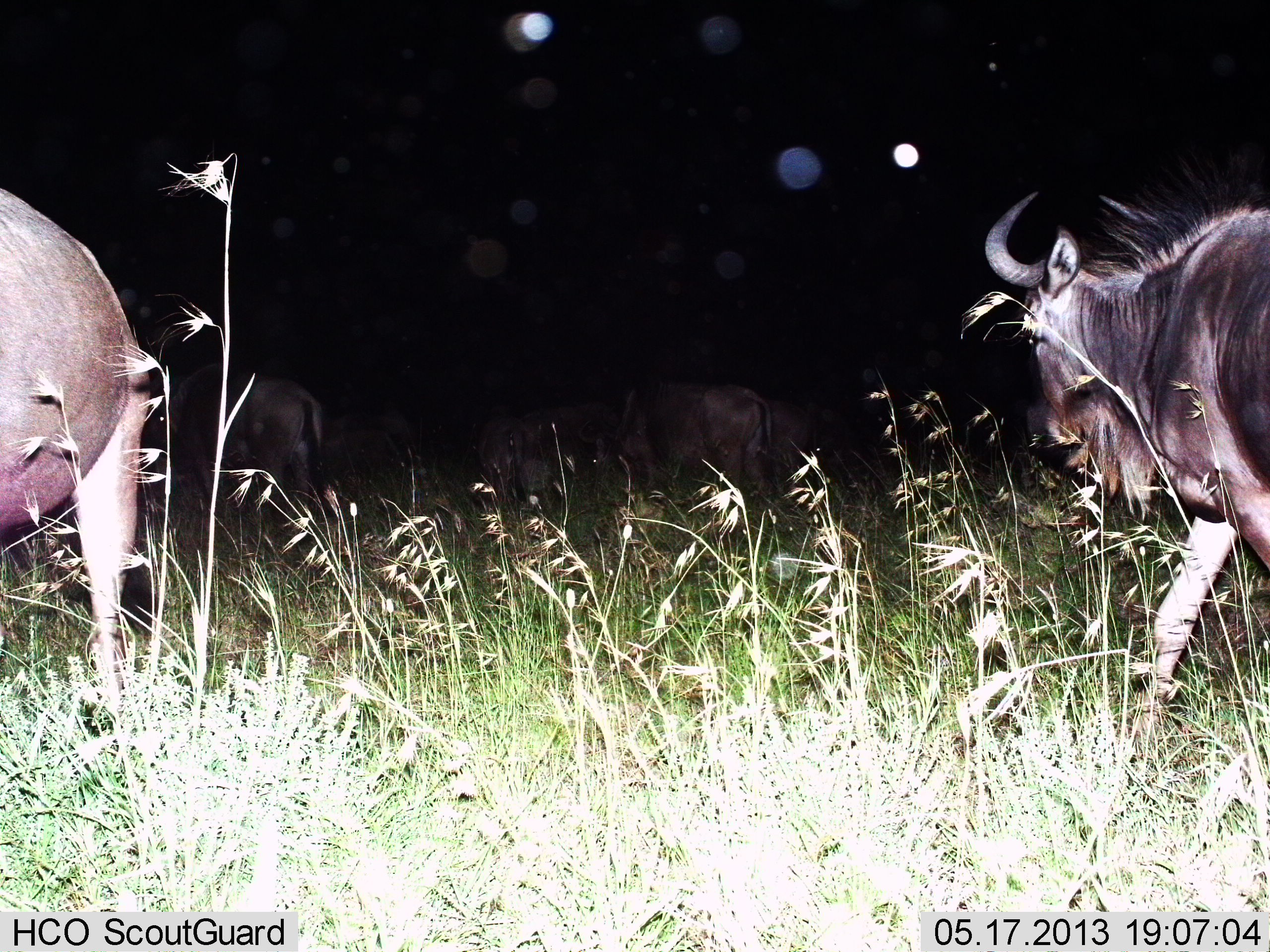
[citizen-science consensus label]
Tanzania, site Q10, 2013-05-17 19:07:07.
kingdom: Animalia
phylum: Chordata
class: Mammalia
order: Artiodactyla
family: Bovidae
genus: Connochaetes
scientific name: Connochaetes taurinus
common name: blue wildebeest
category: wildebeest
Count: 6.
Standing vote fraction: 47%.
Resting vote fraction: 5%.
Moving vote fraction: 79%.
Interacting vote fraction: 0%.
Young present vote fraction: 0%.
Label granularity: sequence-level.